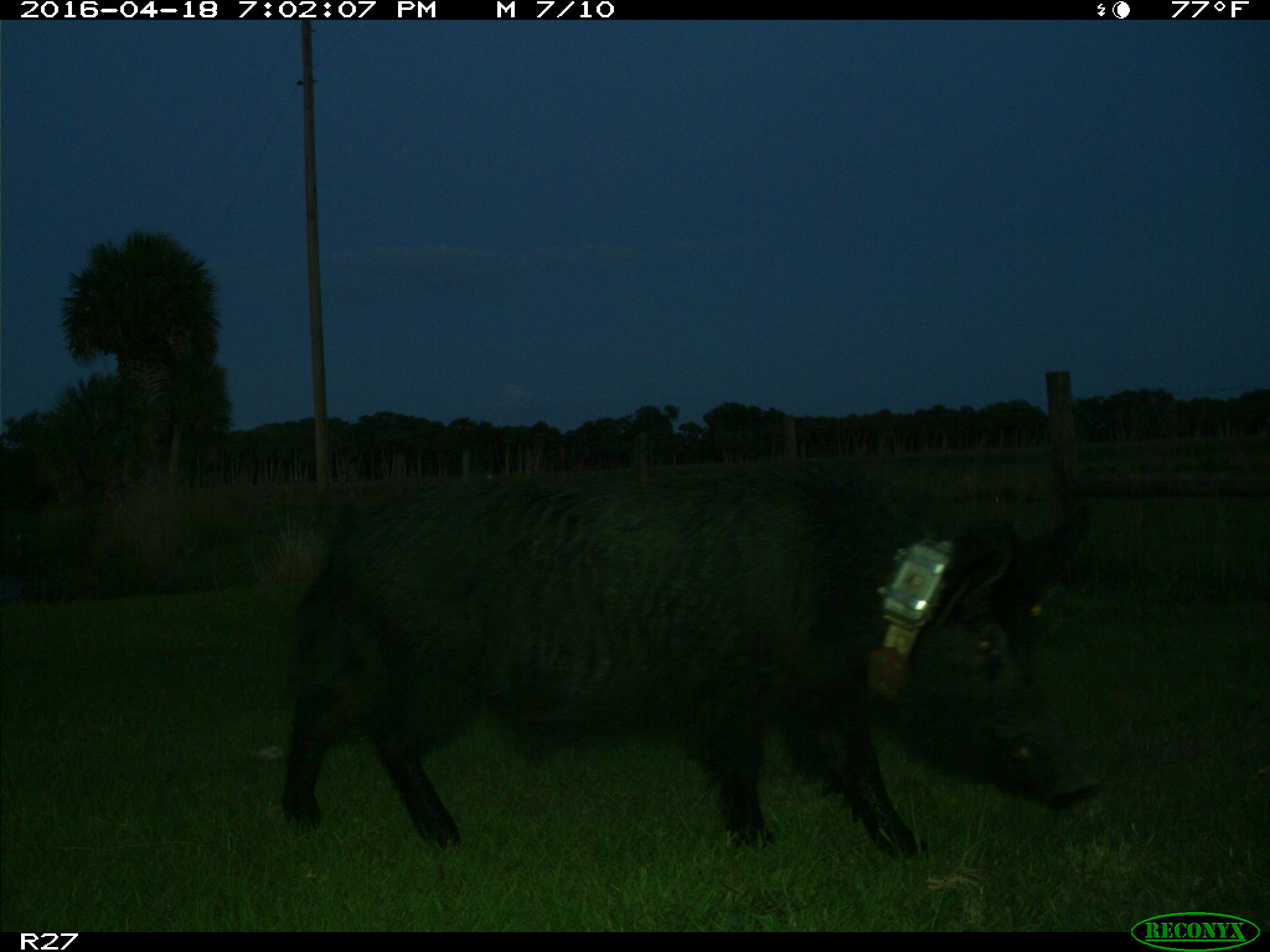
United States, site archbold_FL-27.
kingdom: Animalia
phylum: Chordata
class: Mammalia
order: Artiodactyla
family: Suidae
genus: Sus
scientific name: Sus scrofa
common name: wild boar